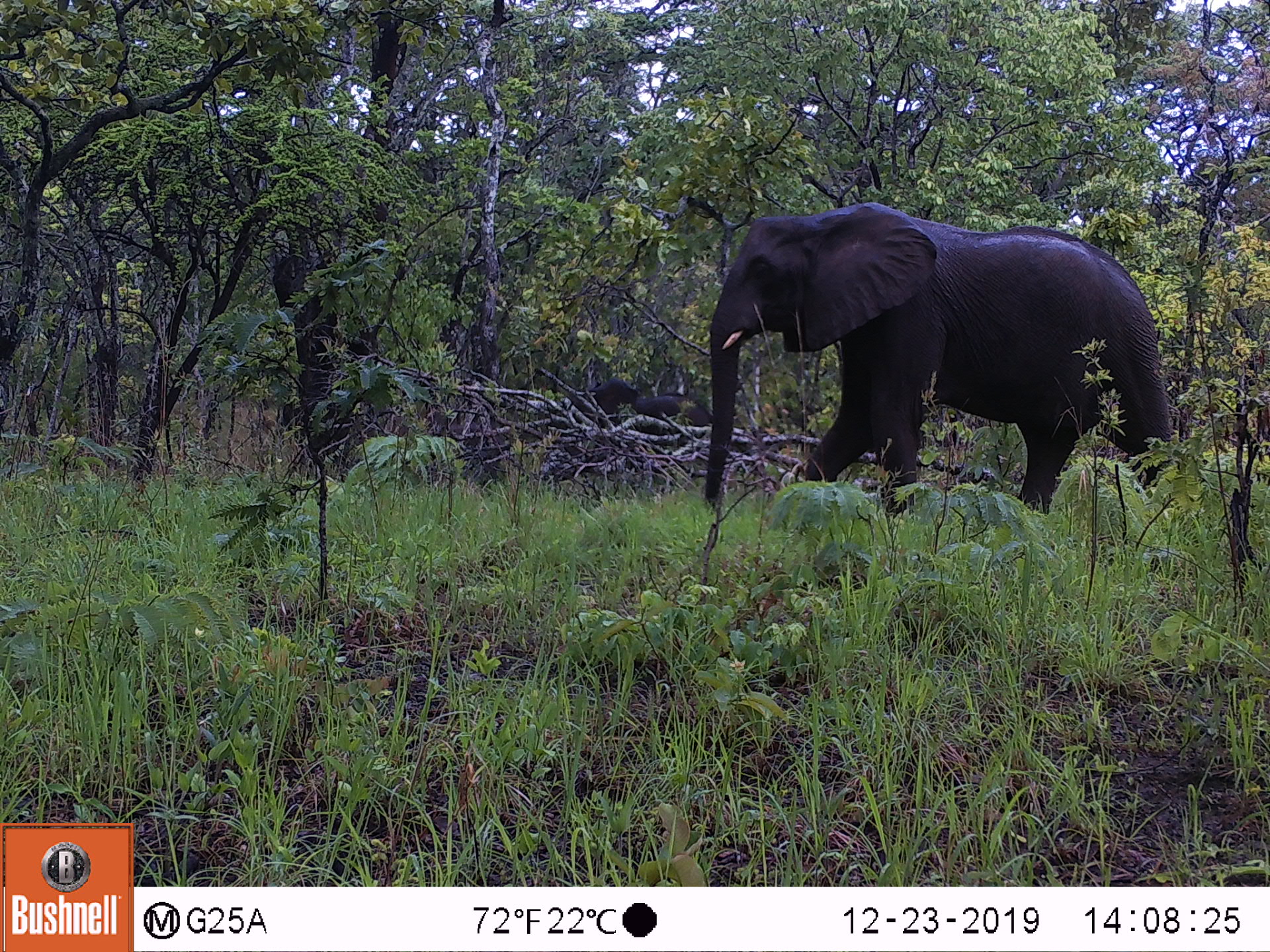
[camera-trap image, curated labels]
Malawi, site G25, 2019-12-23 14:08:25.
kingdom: Animalia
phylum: Chordata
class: Mammalia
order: Proboscidea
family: Elephantidae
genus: Loxodonta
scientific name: Loxodonta africana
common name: african savanna elephant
African savanna elephant (Loxodonta africana), count 1.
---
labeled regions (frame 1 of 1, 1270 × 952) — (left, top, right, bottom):
african savanna elephant: (703, 201, 1192, 512)